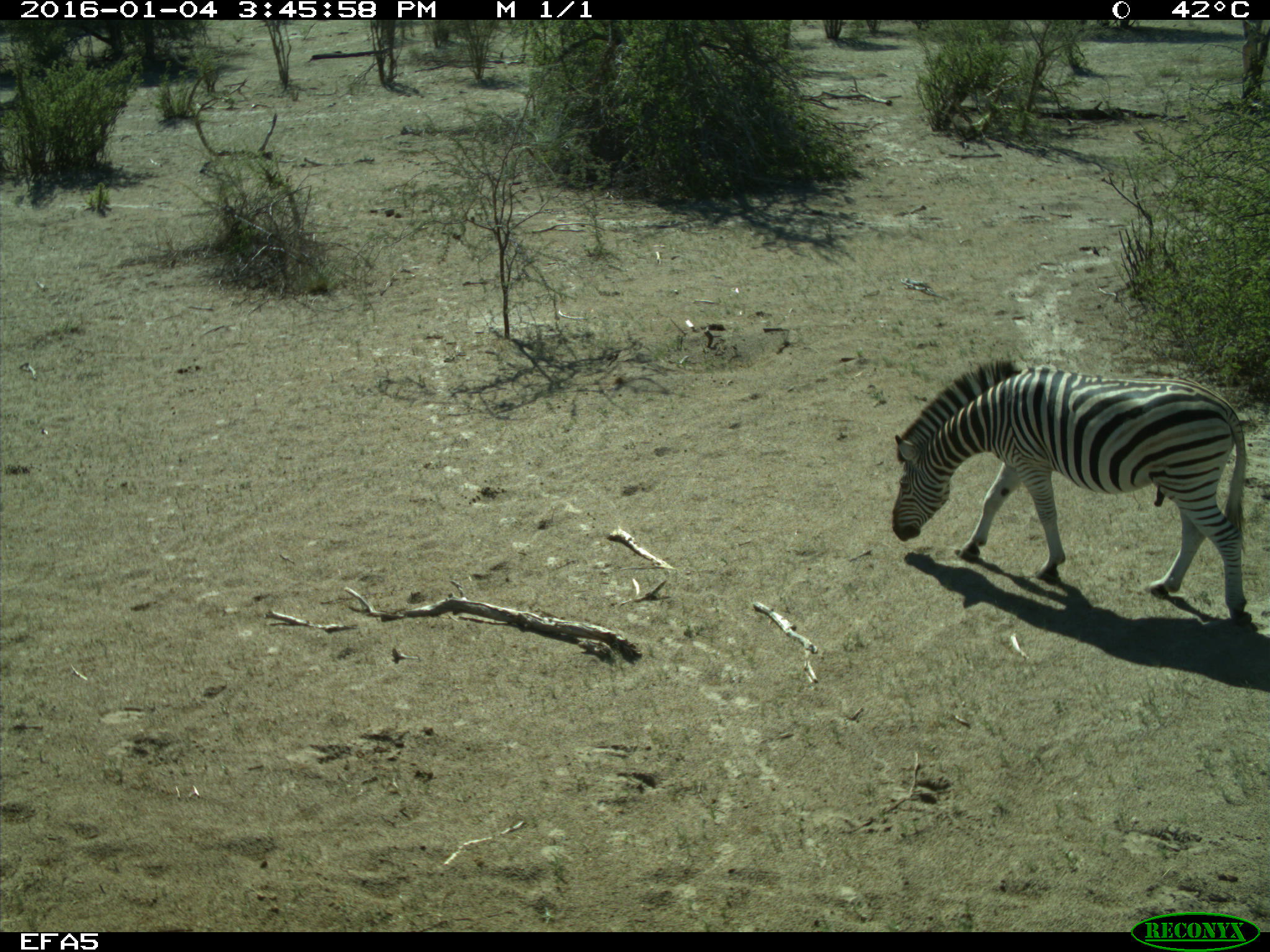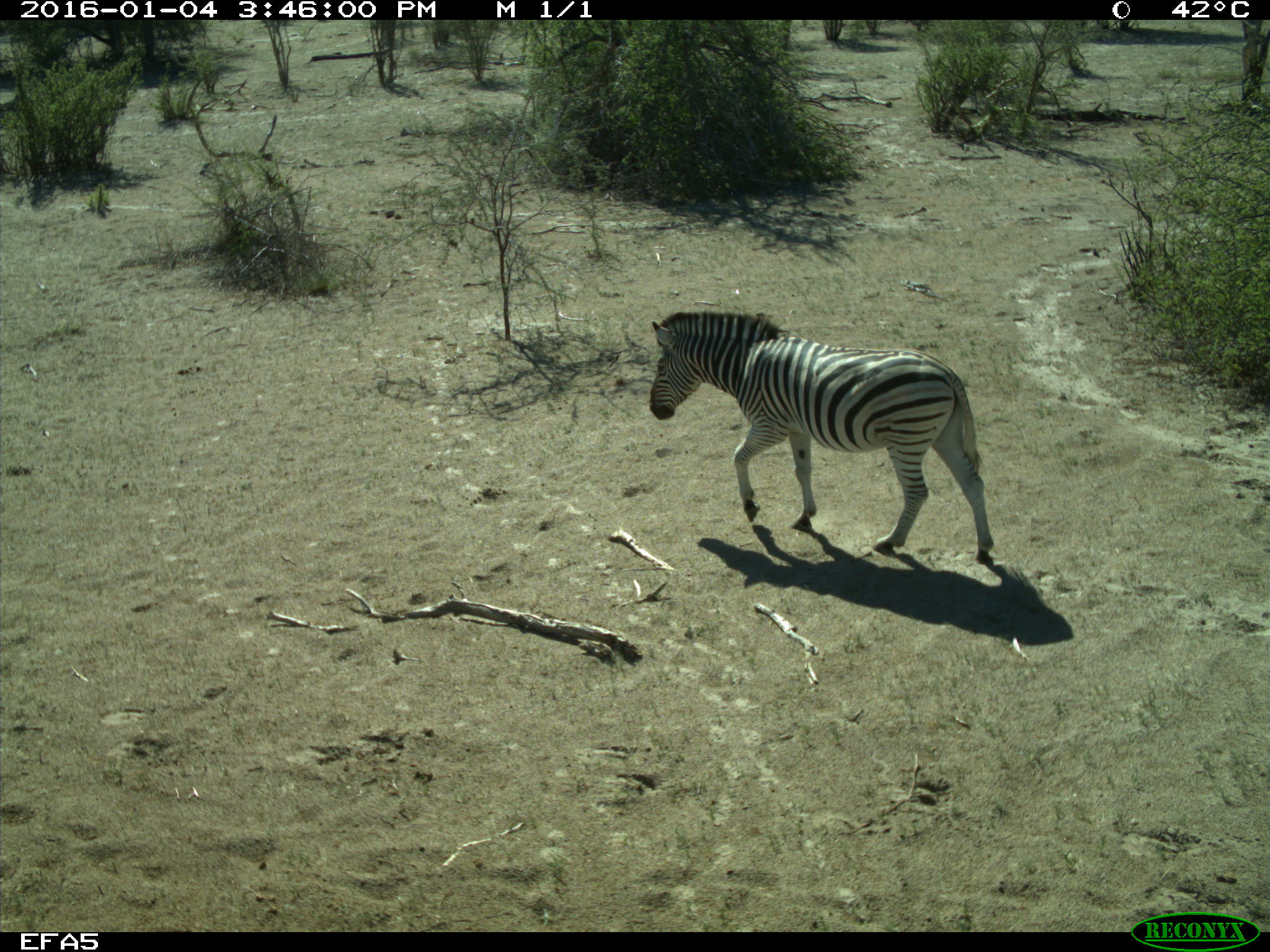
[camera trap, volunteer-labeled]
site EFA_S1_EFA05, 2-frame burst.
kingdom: Animalia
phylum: Chordata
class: Mammalia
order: Perissodactyla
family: Equidae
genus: Equus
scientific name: Equus quagga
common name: plains zebra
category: zebraplains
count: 1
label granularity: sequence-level